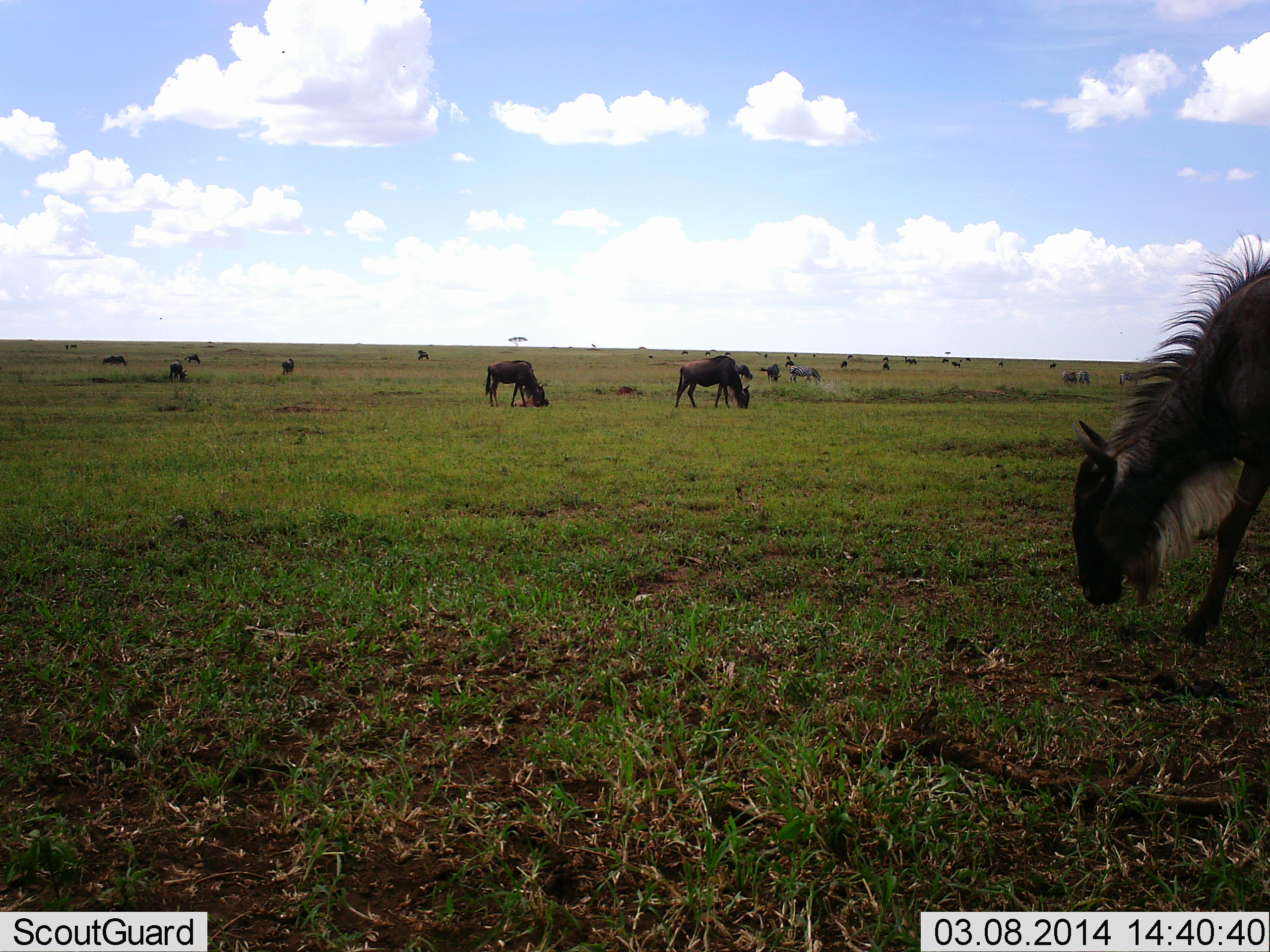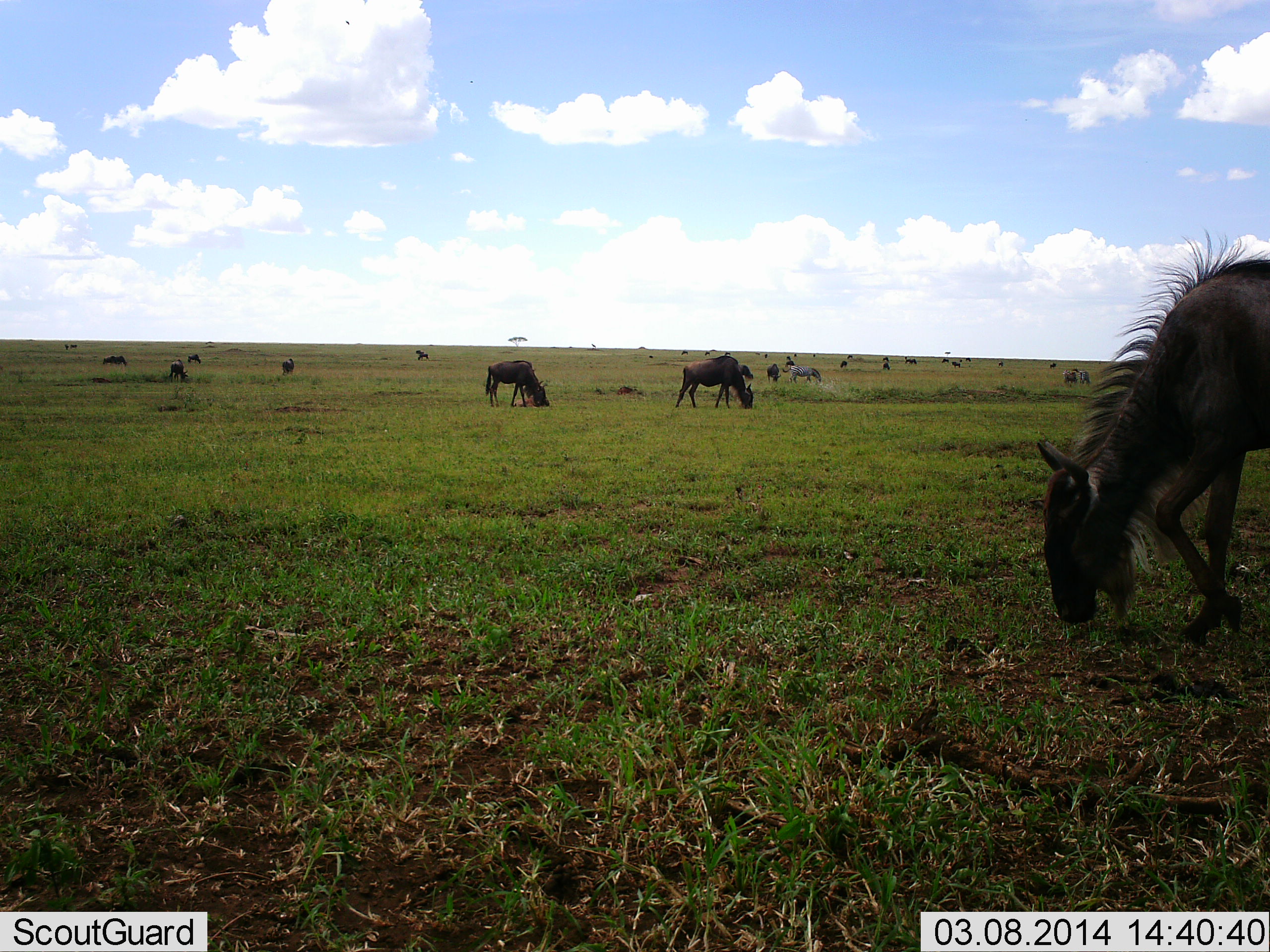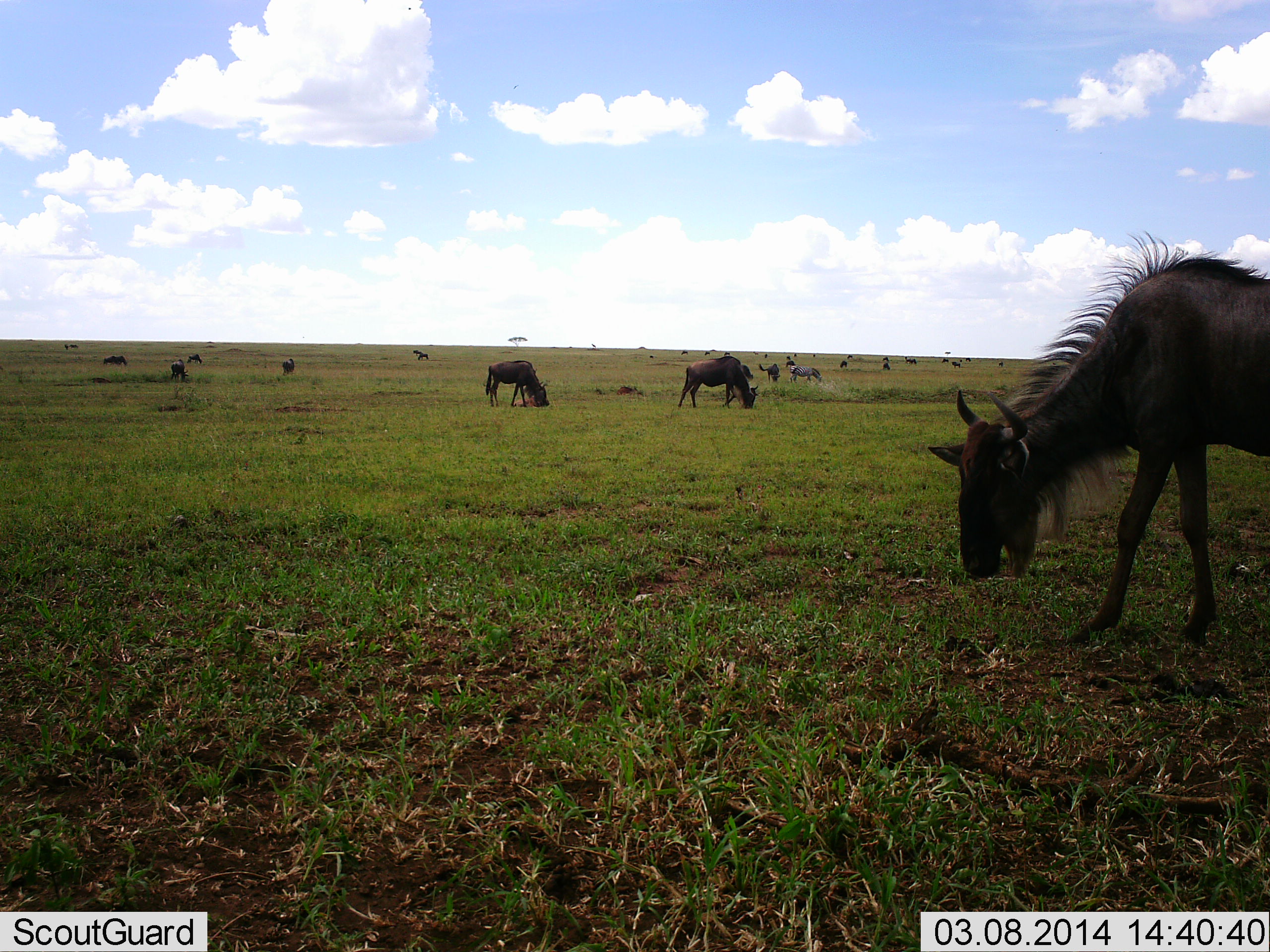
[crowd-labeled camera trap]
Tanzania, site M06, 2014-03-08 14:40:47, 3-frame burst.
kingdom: Animalia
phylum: Chordata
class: Mammalia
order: Artiodactyla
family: Bovidae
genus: Connochaetes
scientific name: Connochaetes taurinus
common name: blue wildebeest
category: wildebeest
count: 11-50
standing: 12%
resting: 0%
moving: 24%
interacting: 0%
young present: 6%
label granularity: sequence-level